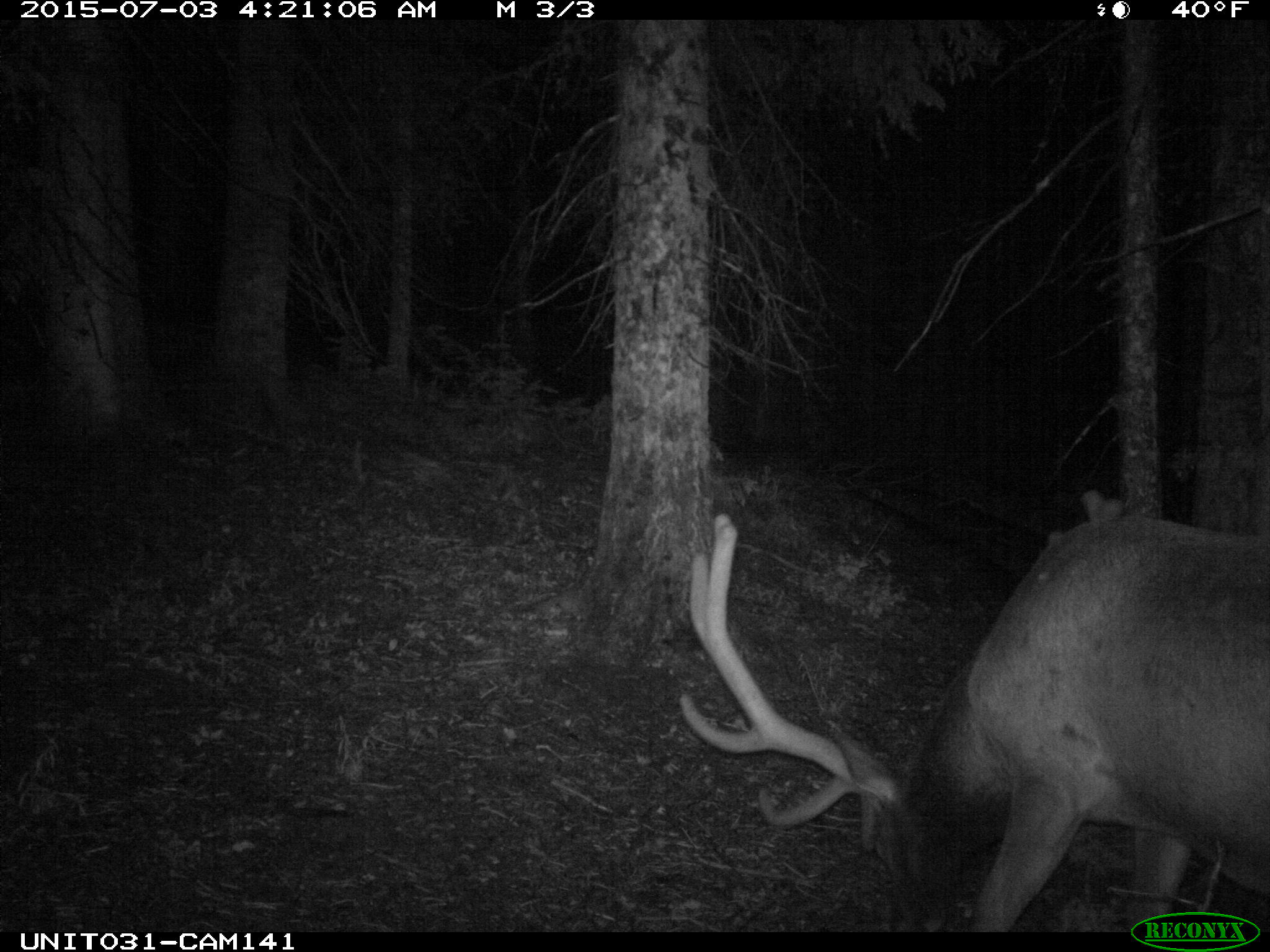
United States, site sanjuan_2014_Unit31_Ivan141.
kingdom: Animalia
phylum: Chordata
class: Mammalia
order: Artiodactyla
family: Cervidae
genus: Cervus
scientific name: Cervus elaphus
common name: red deer